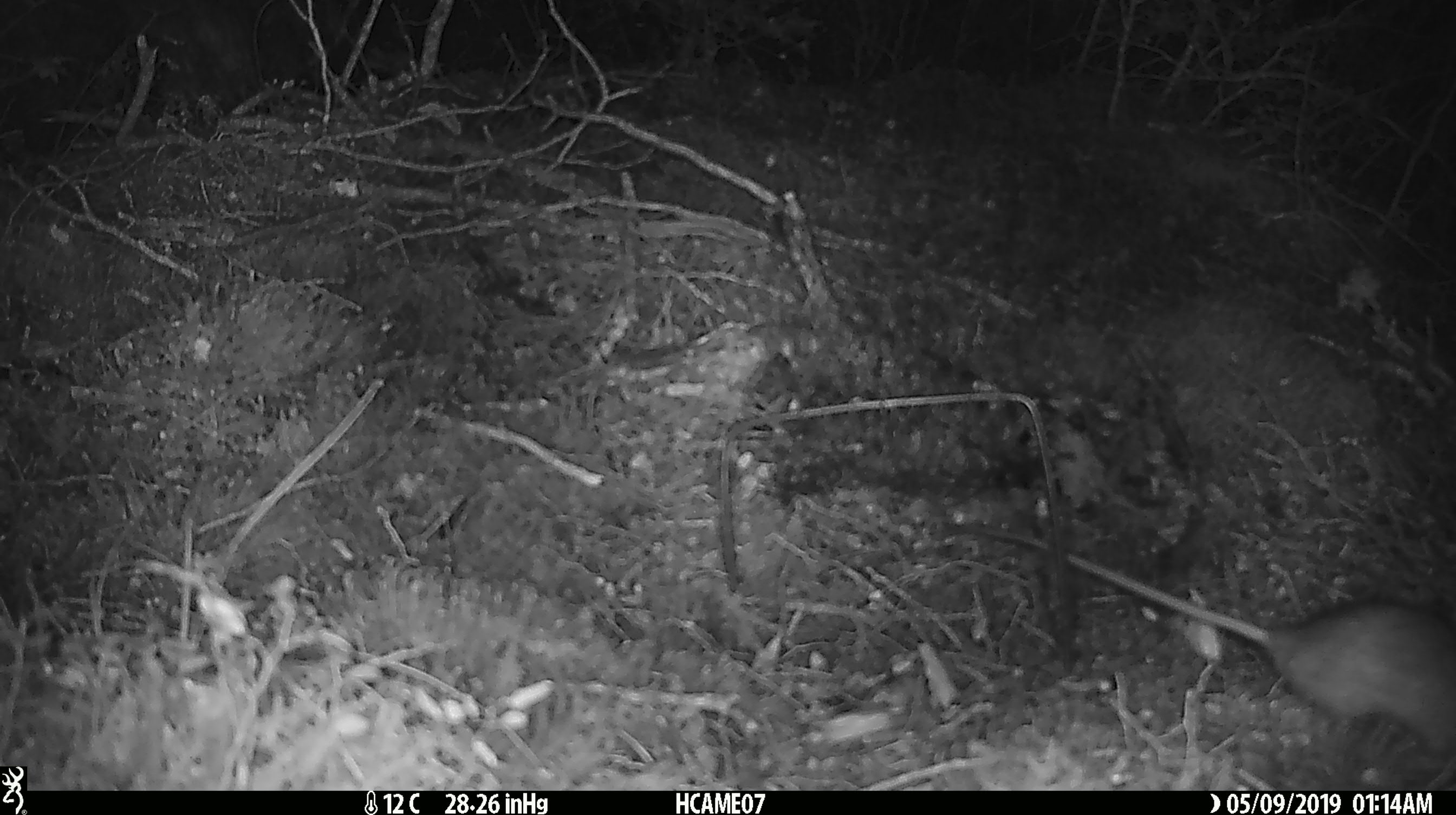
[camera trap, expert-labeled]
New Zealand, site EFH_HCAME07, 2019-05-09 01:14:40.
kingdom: Animalia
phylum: Chordata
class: Mammalia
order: Rodentia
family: Muridae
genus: Rattus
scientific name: Rattus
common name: rat